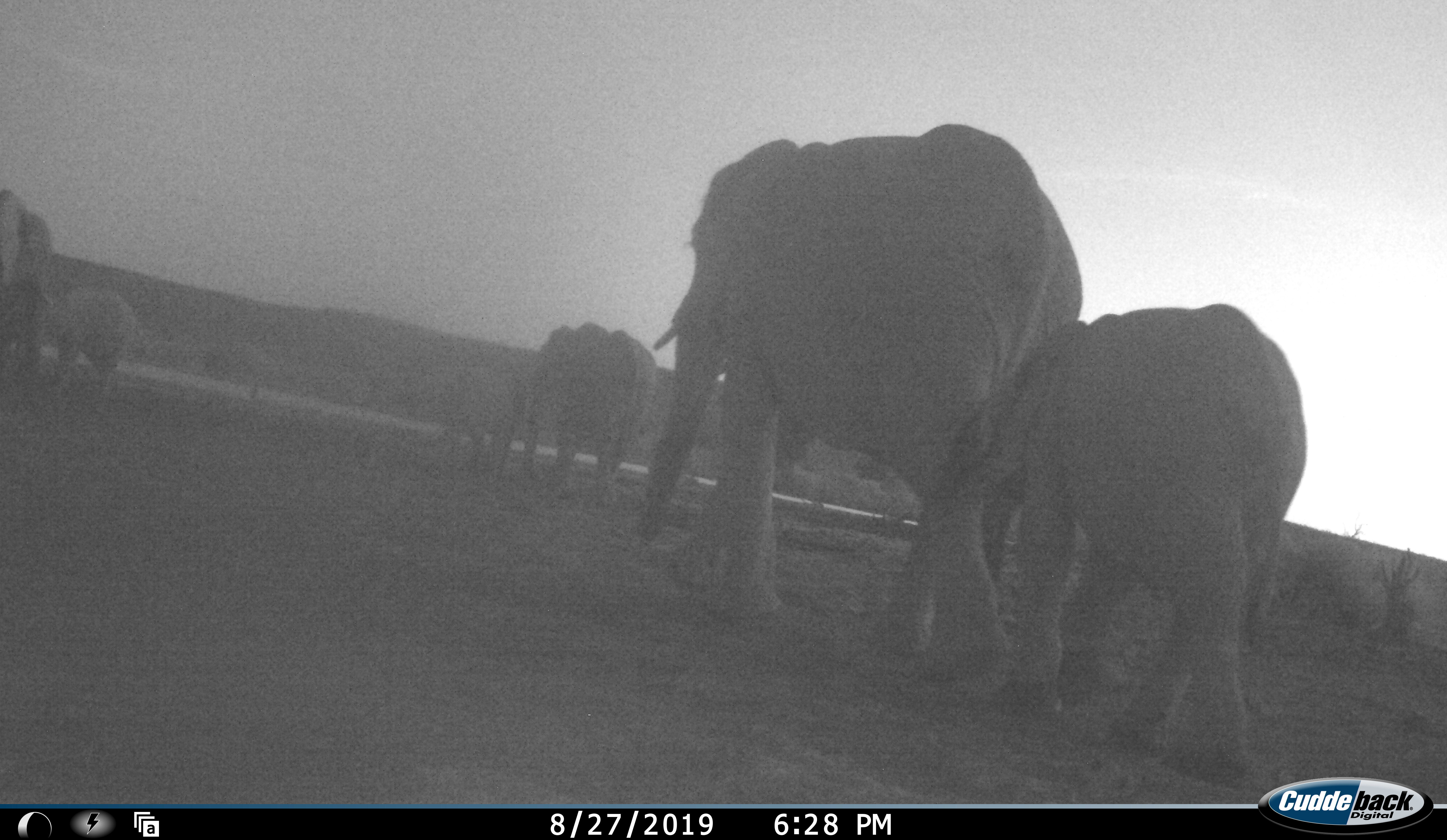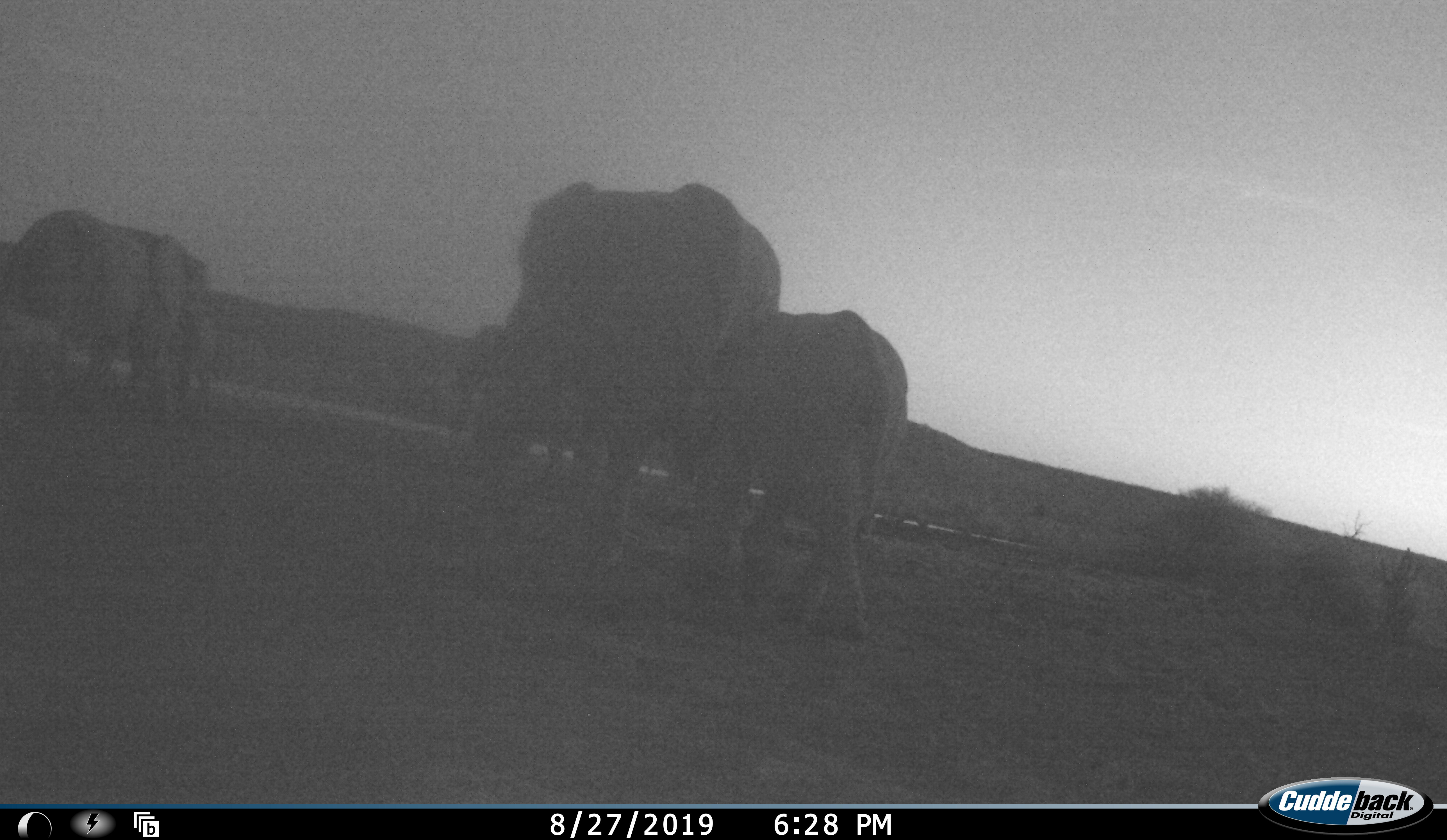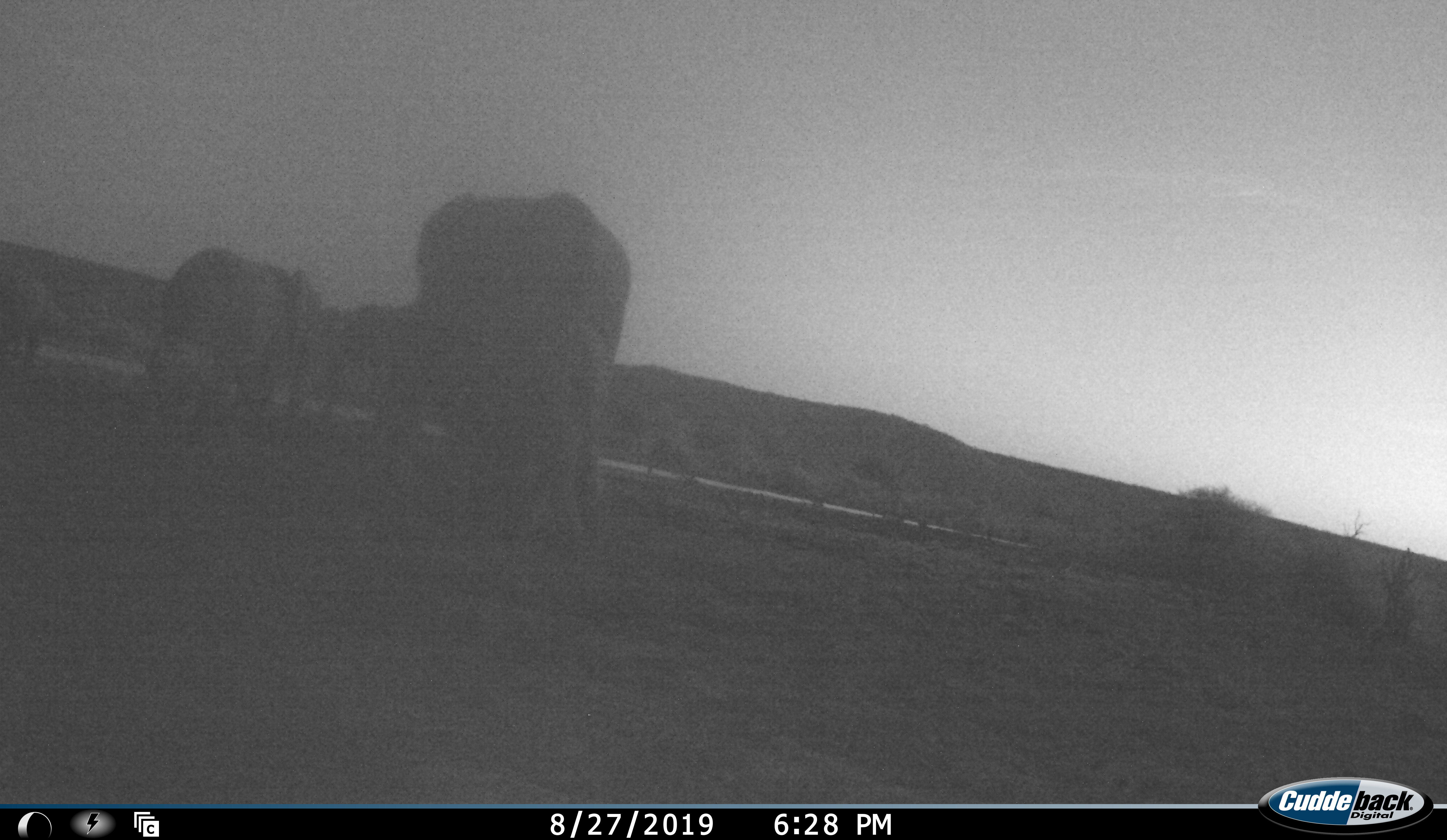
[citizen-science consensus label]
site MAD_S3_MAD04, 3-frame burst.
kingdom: Animalia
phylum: Chordata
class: Mammalia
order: Proboscidea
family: Elephantidae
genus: Loxodonta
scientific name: Loxodonta africana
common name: african bush elephant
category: elephant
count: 6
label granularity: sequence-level